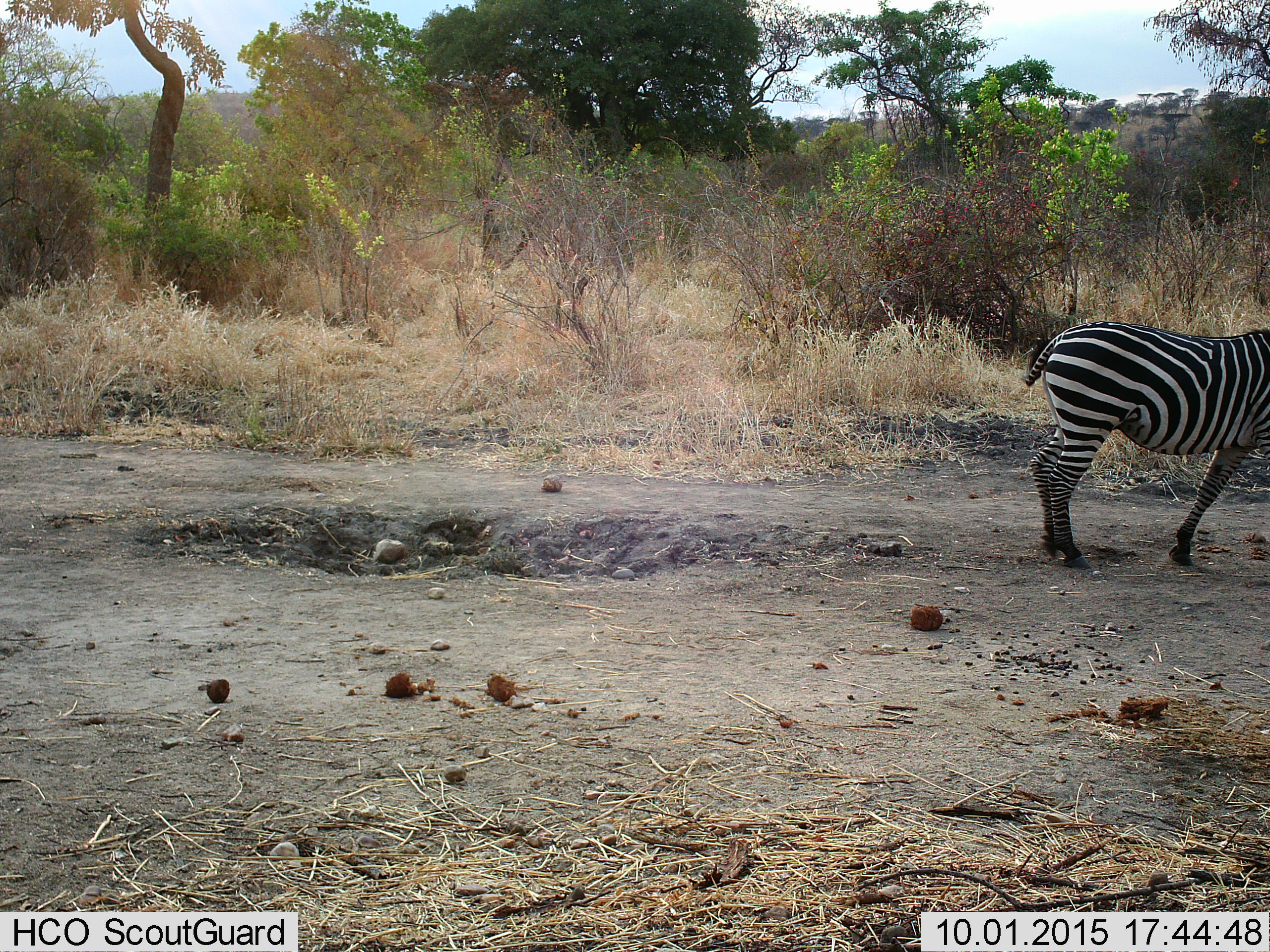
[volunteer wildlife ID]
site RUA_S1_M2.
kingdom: Animalia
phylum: Chordata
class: Mammalia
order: Perissodactyla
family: Equidae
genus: Equus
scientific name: Equus quagga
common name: plains zebra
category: zebraplains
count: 1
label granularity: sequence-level